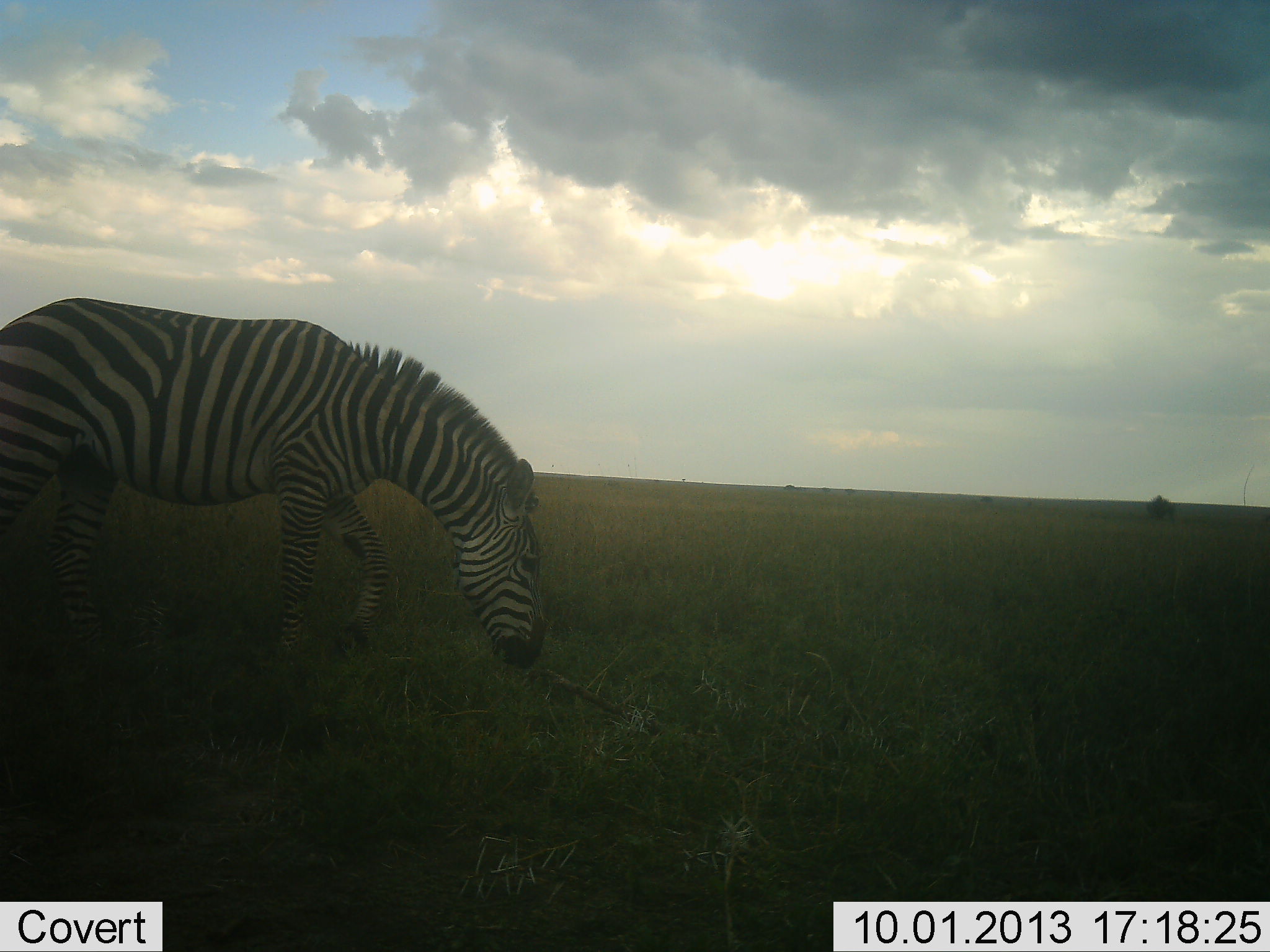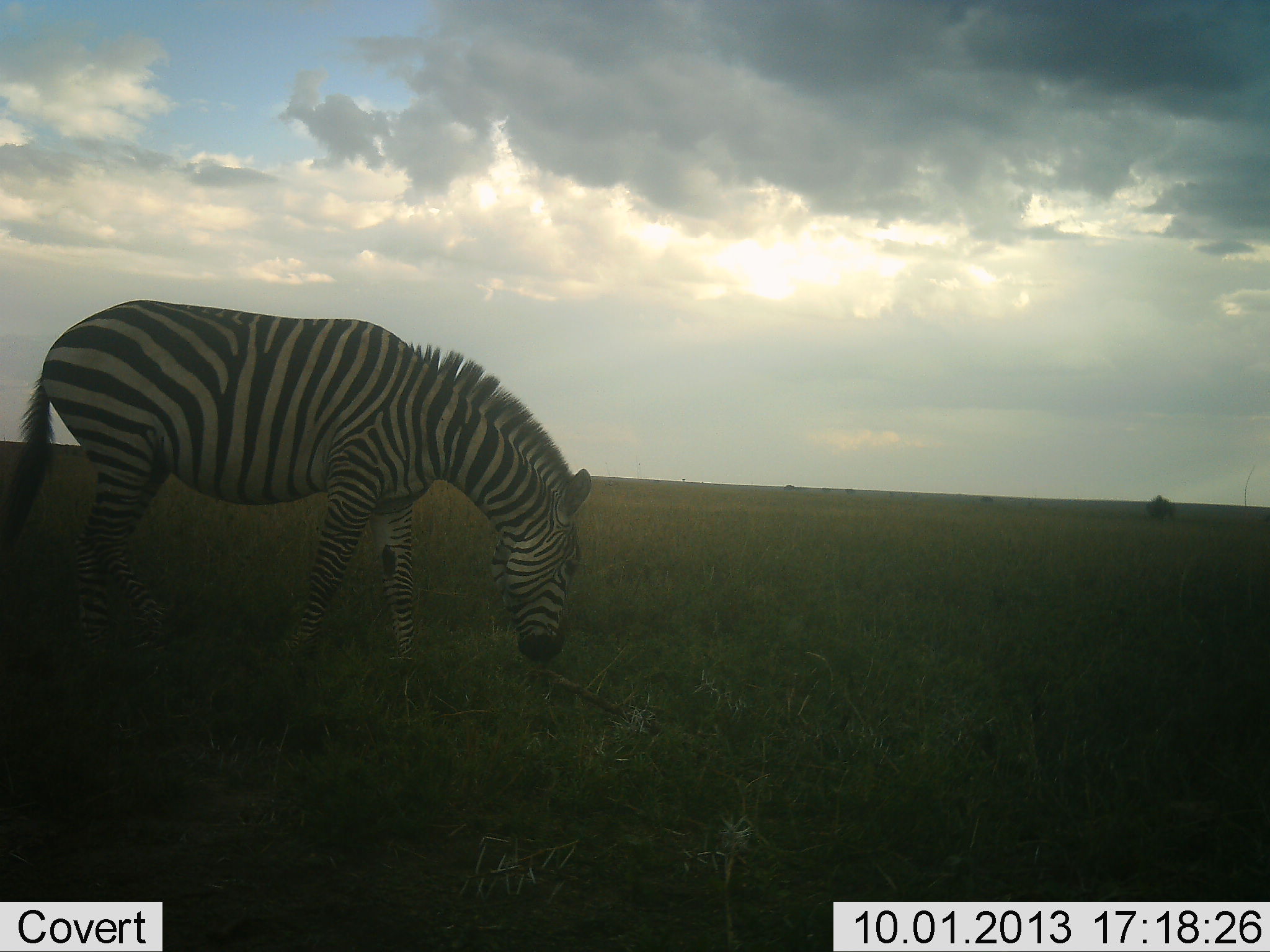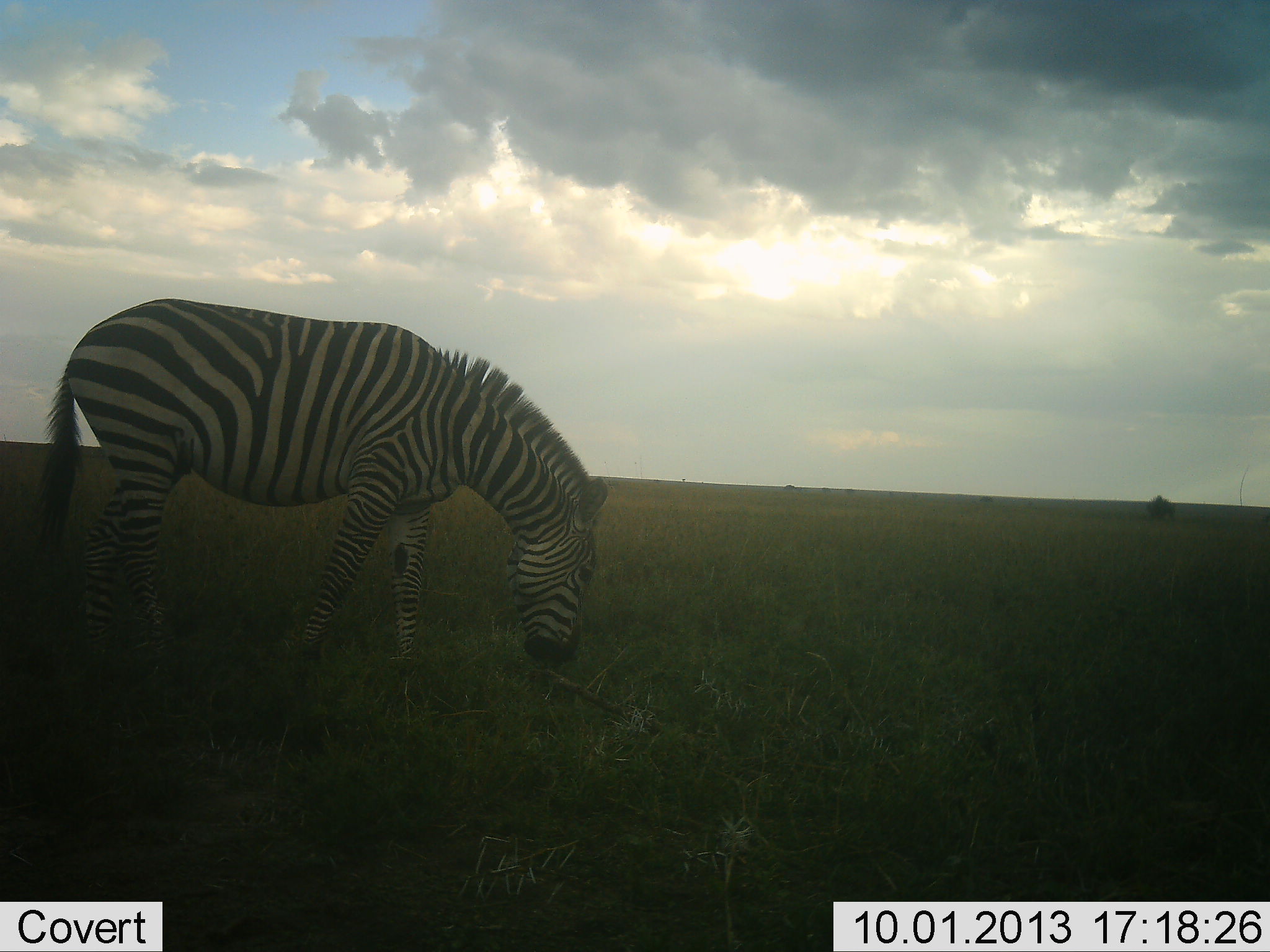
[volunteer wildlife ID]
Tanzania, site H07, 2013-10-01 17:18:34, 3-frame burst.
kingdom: Animalia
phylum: Chordata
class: Mammalia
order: Perissodactyla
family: Equidae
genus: Equus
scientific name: Equus quagga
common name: plains zebra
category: zebra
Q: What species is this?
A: Zebra (plains zebra) (Equus quagga).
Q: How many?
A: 1.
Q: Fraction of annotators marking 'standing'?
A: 9%.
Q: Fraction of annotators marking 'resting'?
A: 0%.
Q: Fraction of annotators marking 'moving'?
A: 25%.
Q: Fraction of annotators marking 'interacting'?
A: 0%.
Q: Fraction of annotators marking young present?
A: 0%.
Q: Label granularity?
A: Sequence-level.